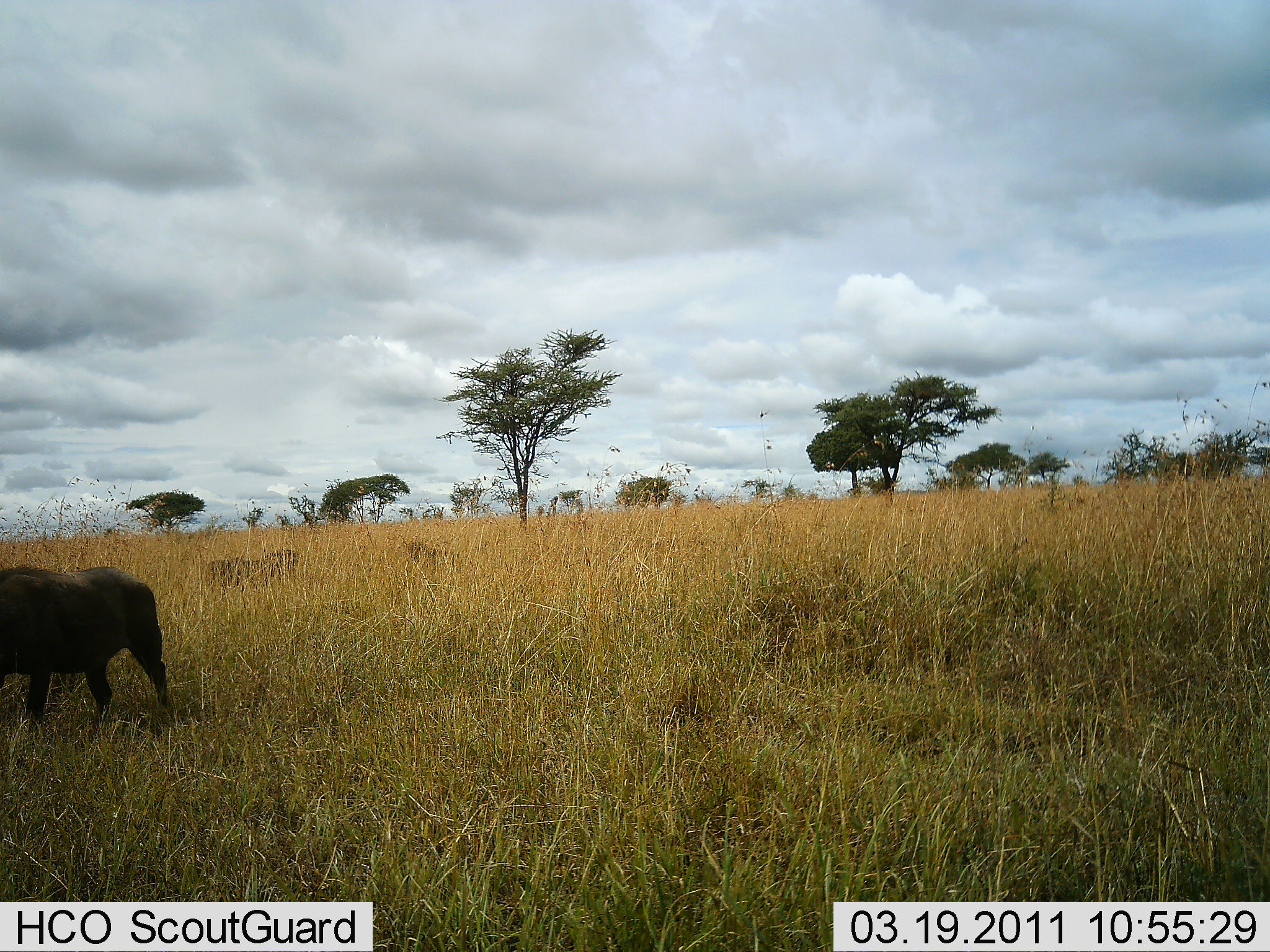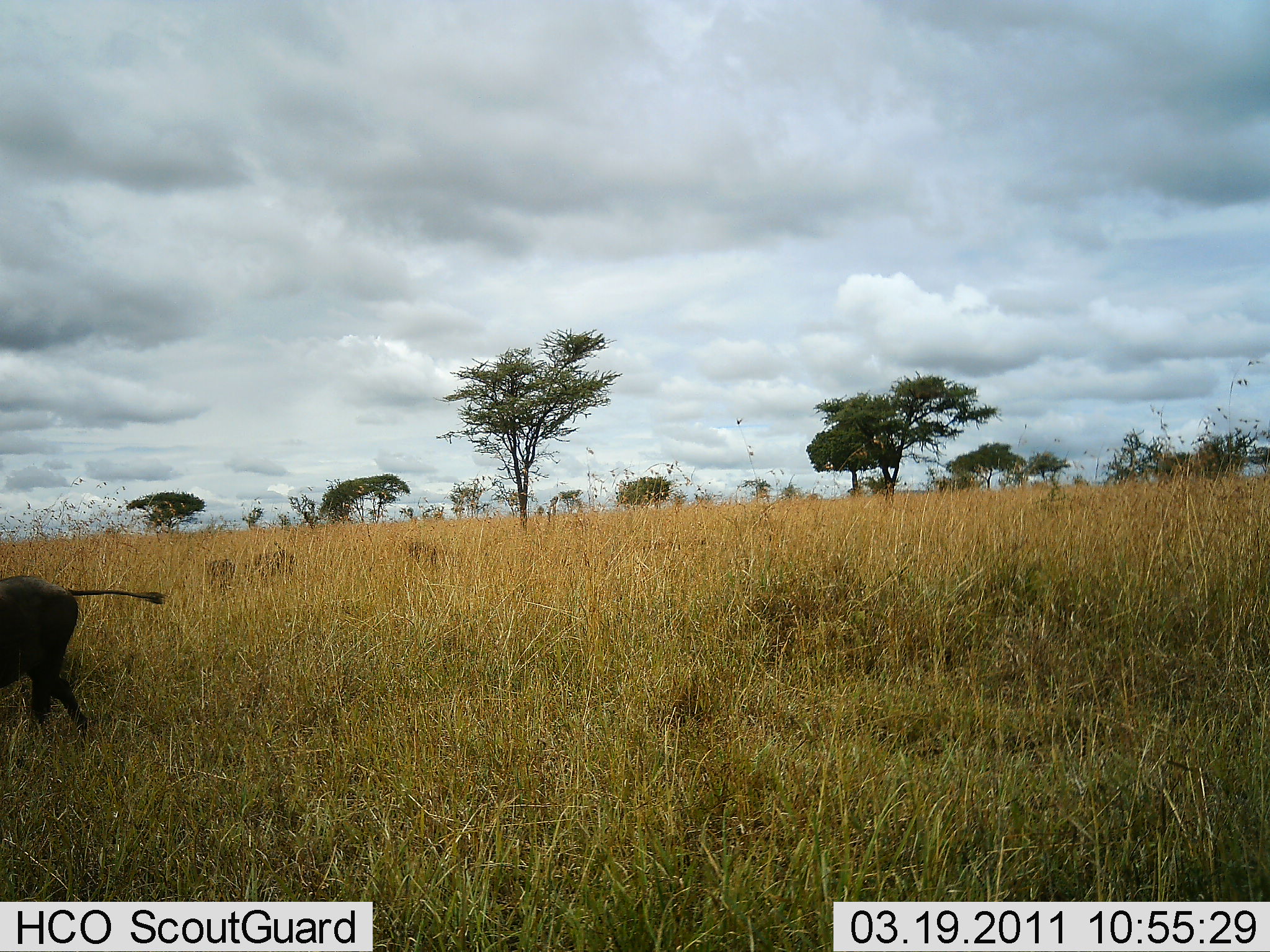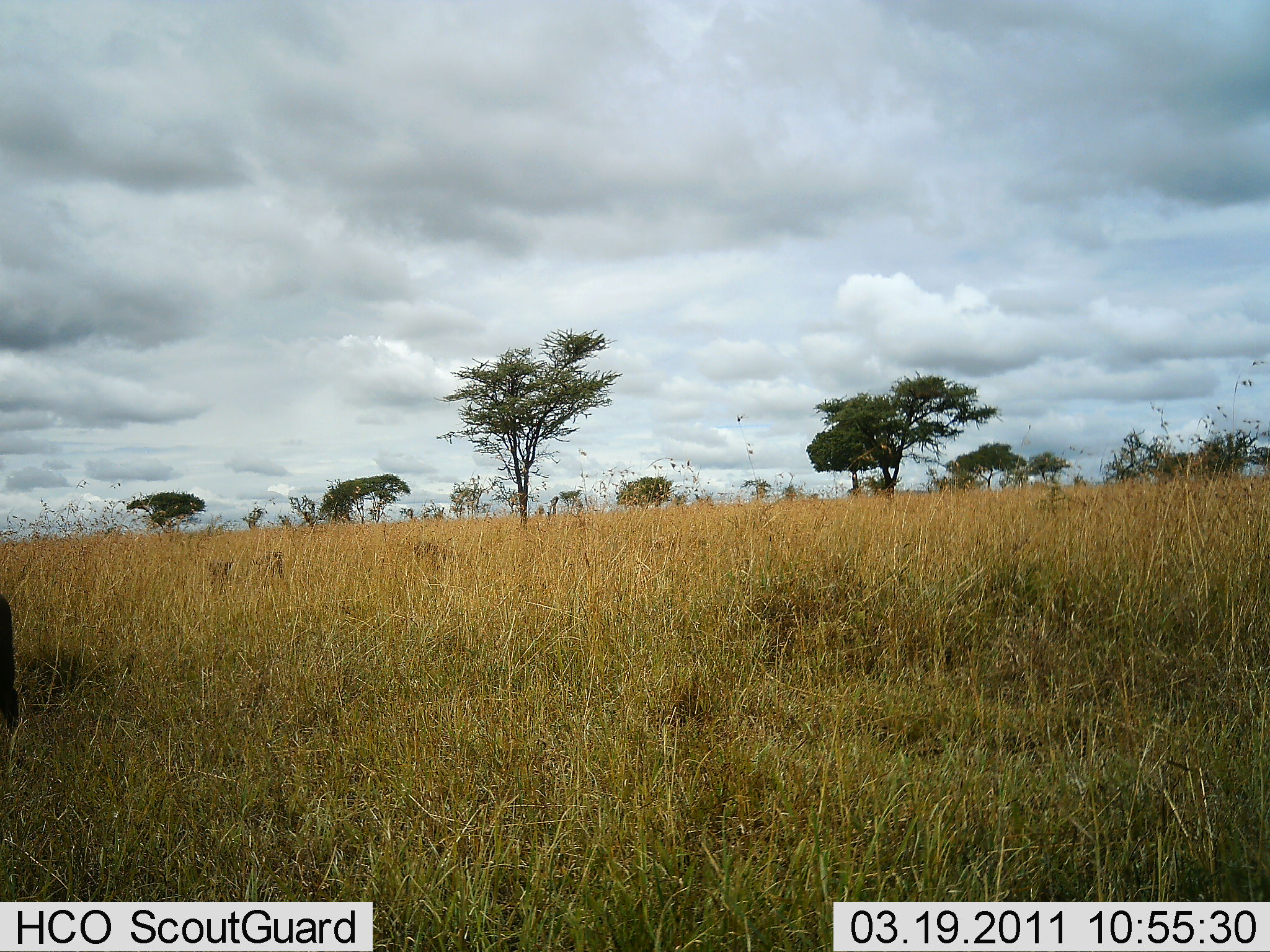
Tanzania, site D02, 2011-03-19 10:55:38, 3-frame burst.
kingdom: Animalia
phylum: Chordata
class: Mammalia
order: Artiodactyla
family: Suidae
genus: Phacochoerus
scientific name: Phacochoerus africanus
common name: warthog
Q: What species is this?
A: Warthog (Phacochoerus africanus).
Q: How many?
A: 1.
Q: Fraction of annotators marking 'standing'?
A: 20%.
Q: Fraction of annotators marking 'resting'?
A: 0%.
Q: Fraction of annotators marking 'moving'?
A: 90%.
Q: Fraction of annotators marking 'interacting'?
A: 0%.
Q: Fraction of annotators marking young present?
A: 0%.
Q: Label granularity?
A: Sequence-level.